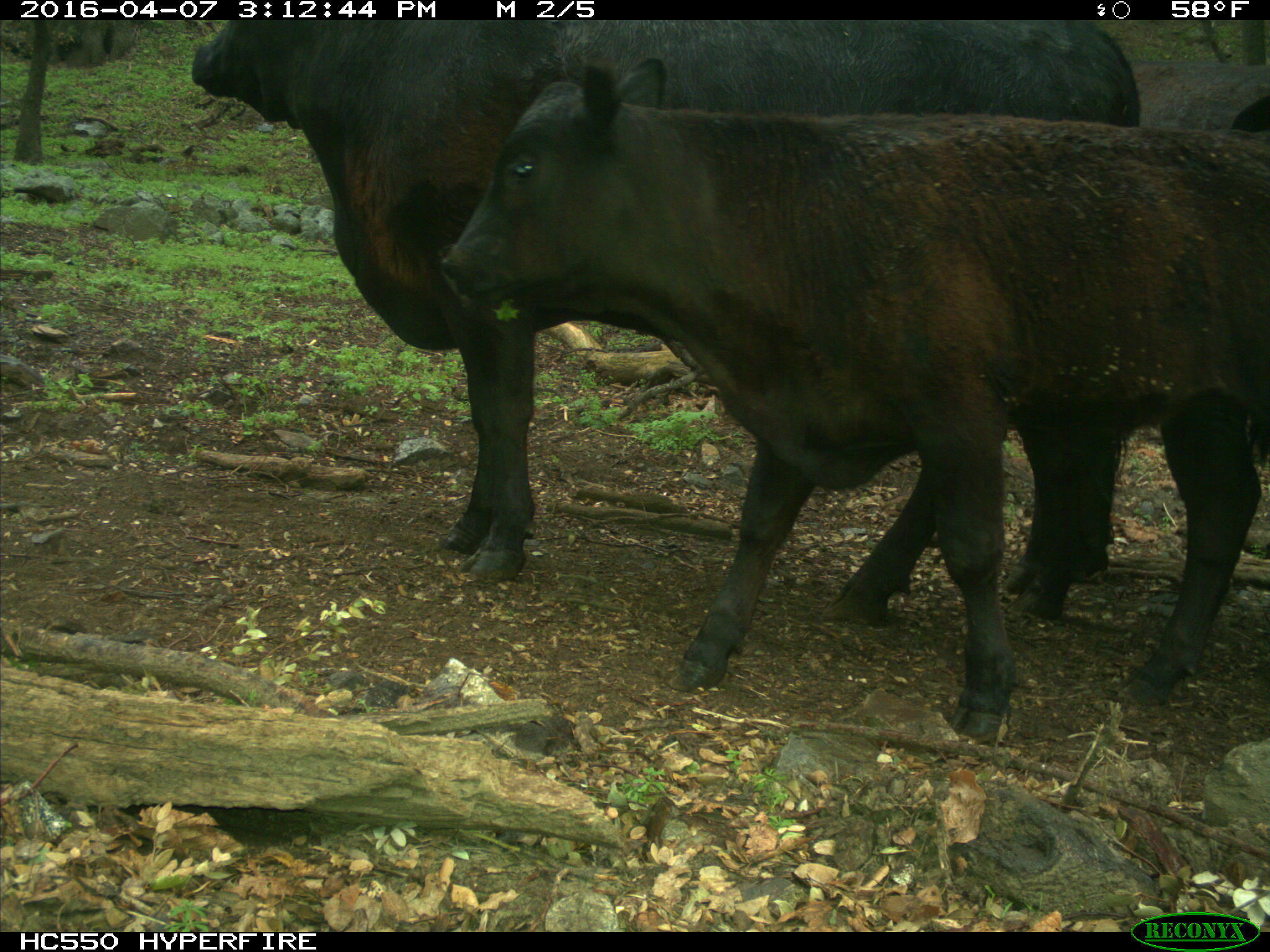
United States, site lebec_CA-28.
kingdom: Animalia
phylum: Chordata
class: Mammalia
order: Artiodactyla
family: Bovidae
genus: Bos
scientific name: Bos taurus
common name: domestic cow